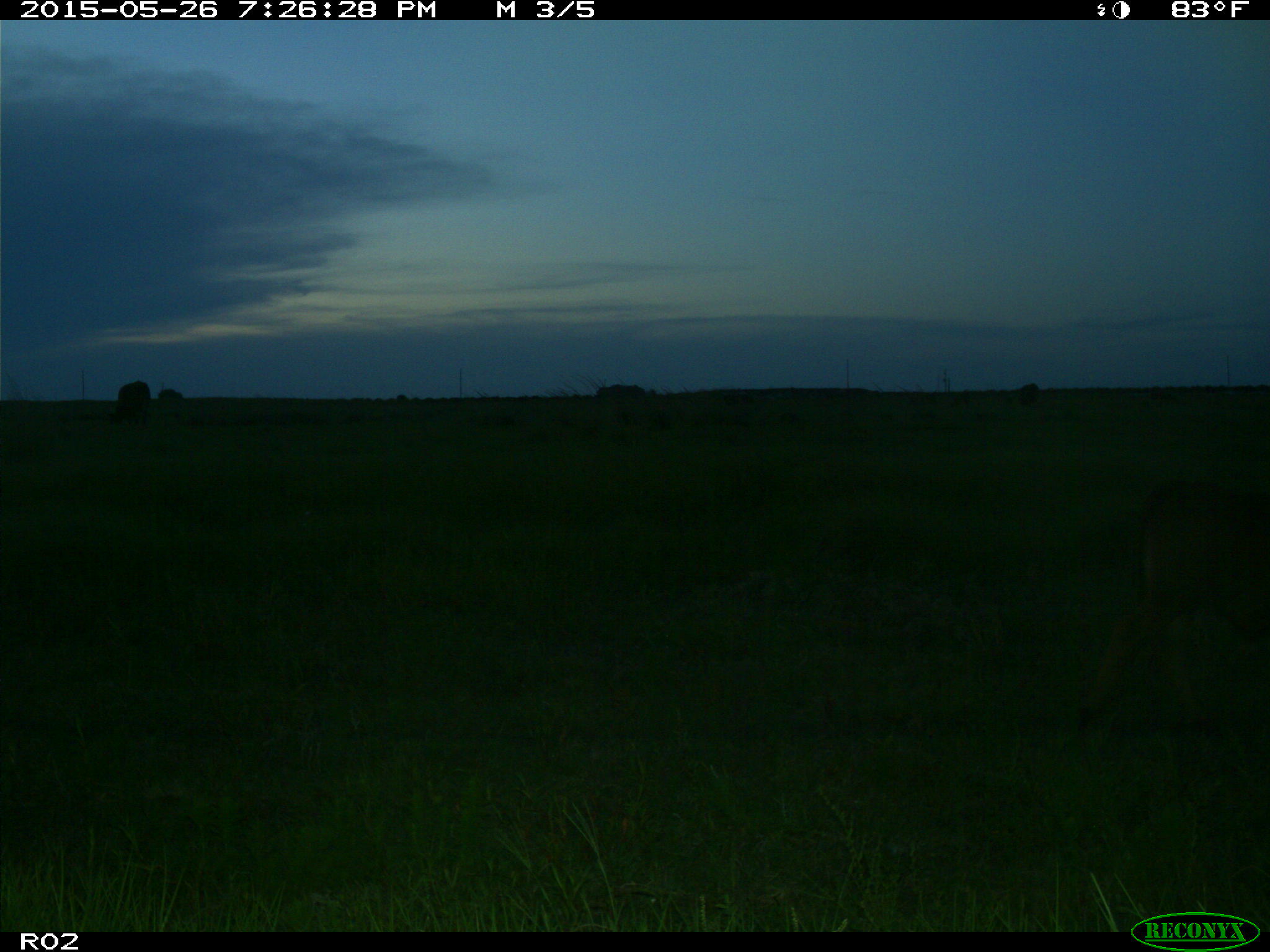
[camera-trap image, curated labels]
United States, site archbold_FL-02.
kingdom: Animalia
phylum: Chordata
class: Mammalia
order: Artiodactyla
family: Bovidae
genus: Bos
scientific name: Bos taurus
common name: domestic cow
Bos taurus (domestic cow).